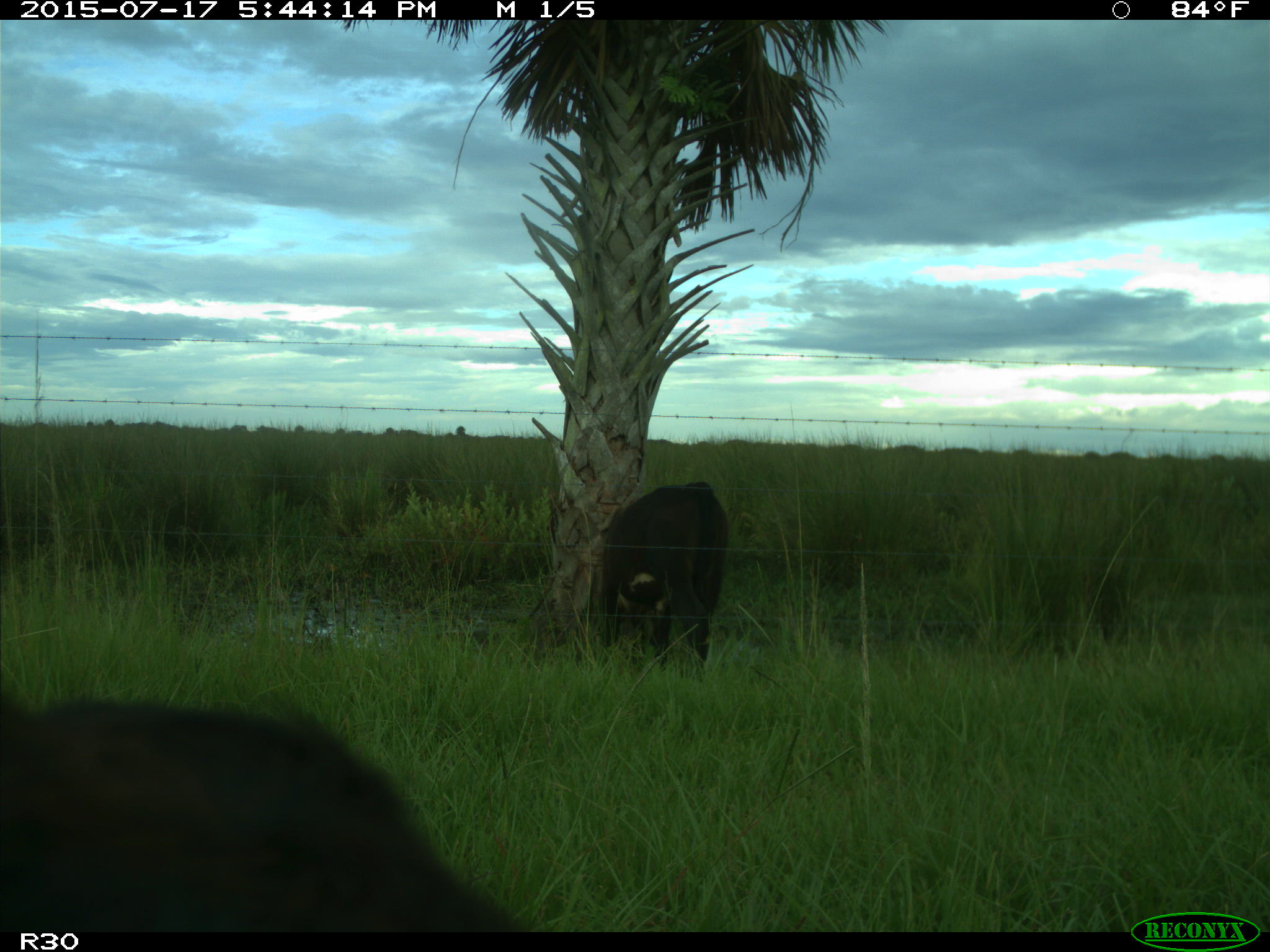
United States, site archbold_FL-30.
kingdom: Animalia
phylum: Chordata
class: Mammalia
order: Artiodactyla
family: Bovidae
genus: Bos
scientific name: Bos taurus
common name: domestic cow